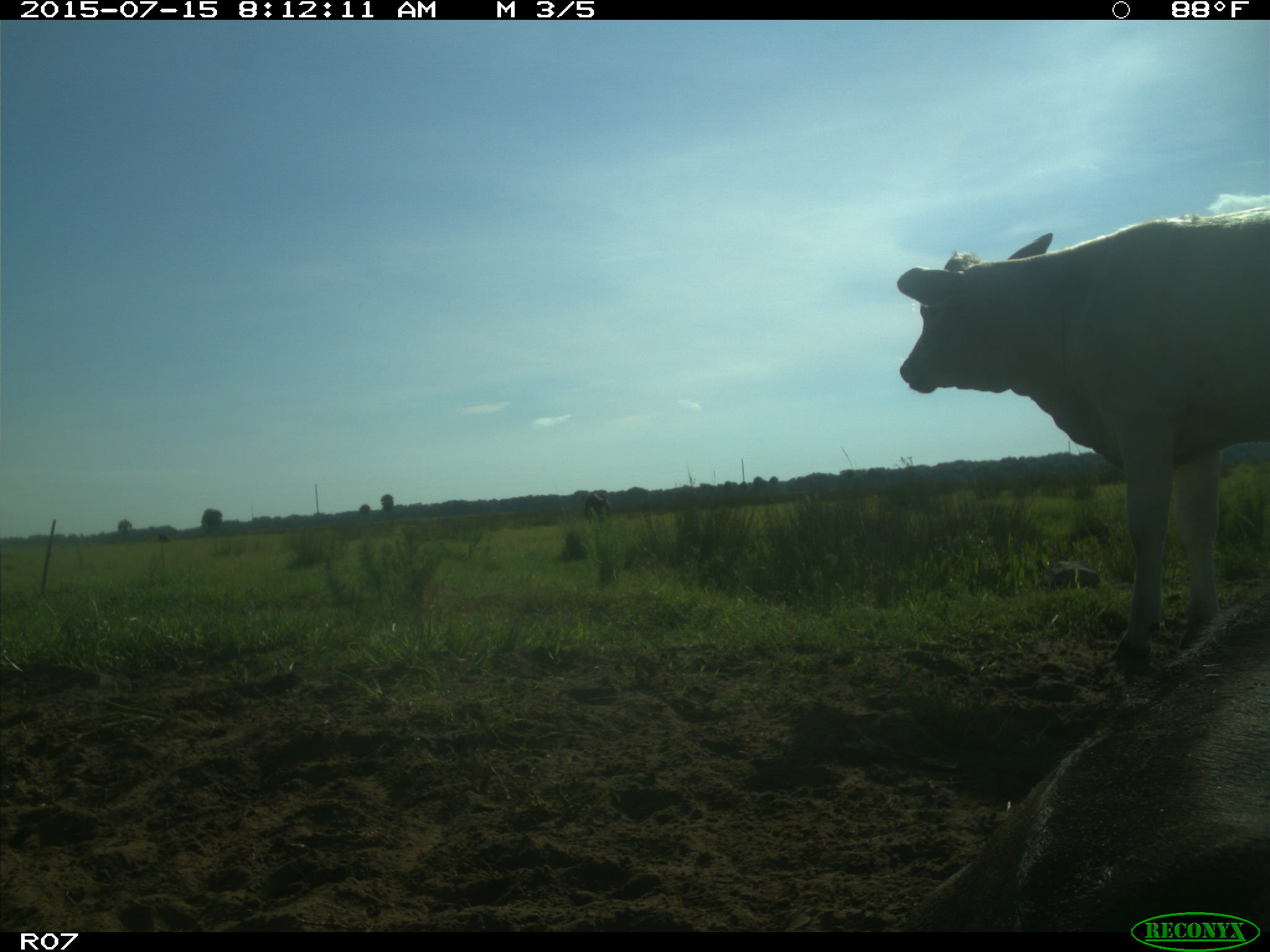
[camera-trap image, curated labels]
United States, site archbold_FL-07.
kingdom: Animalia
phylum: Chordata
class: Mammalia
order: Artiodactyla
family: Bovidae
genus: Bos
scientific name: Bos taurus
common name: domestic cow